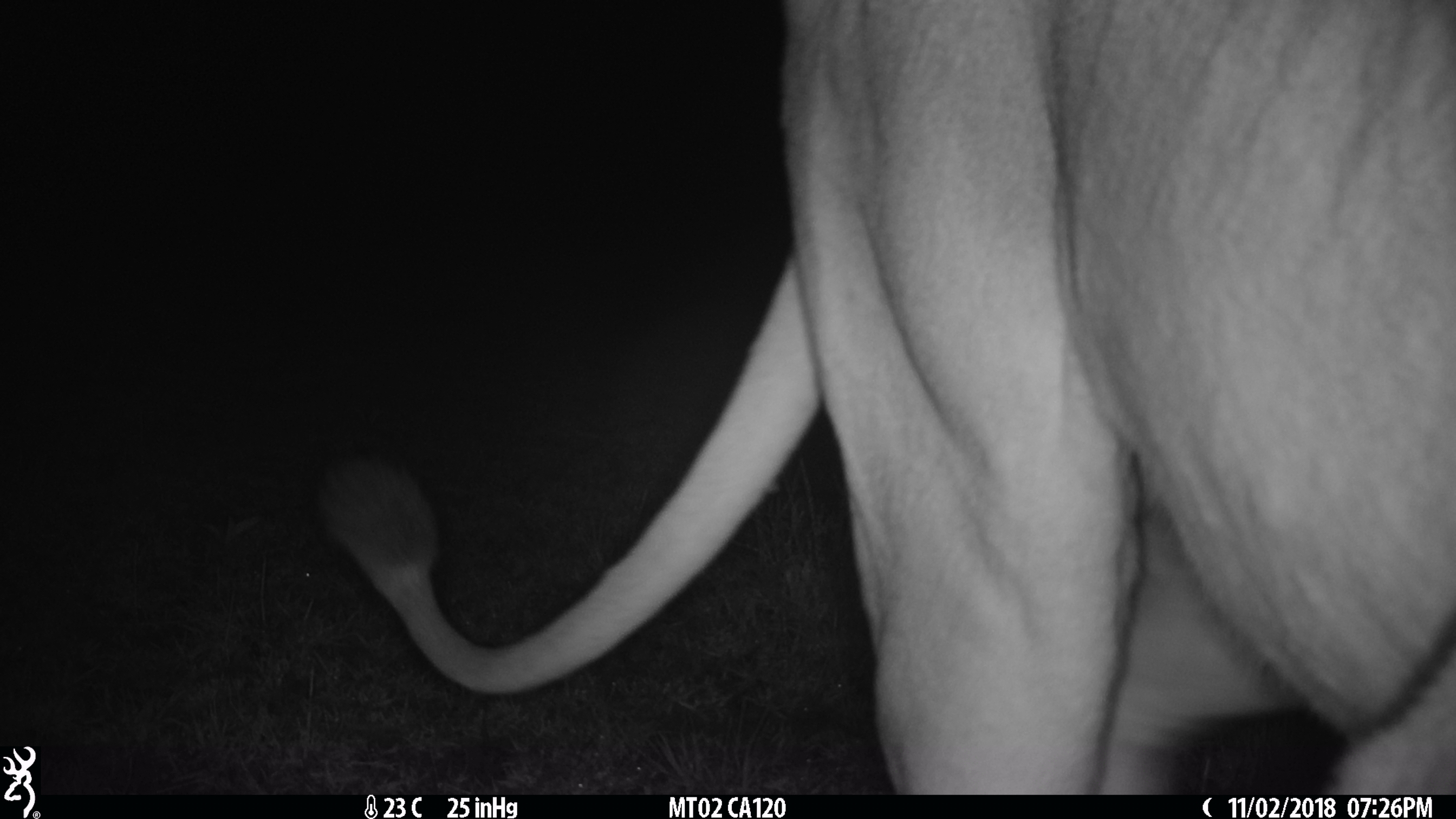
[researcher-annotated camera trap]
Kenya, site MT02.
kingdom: Animalia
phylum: Chordata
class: Mammalia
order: Carnivora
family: Felidae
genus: Panthera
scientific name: Panthera leo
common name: lion